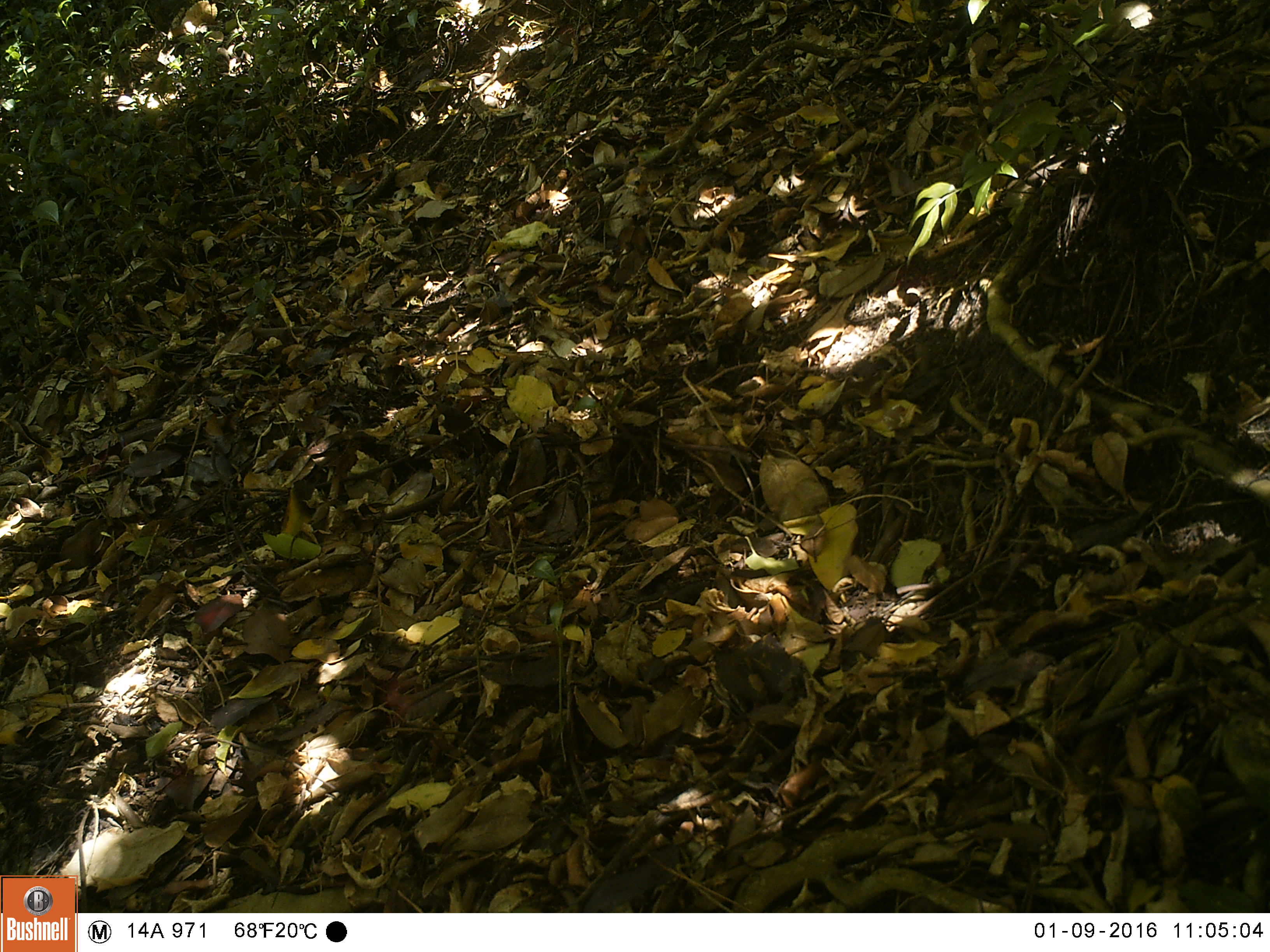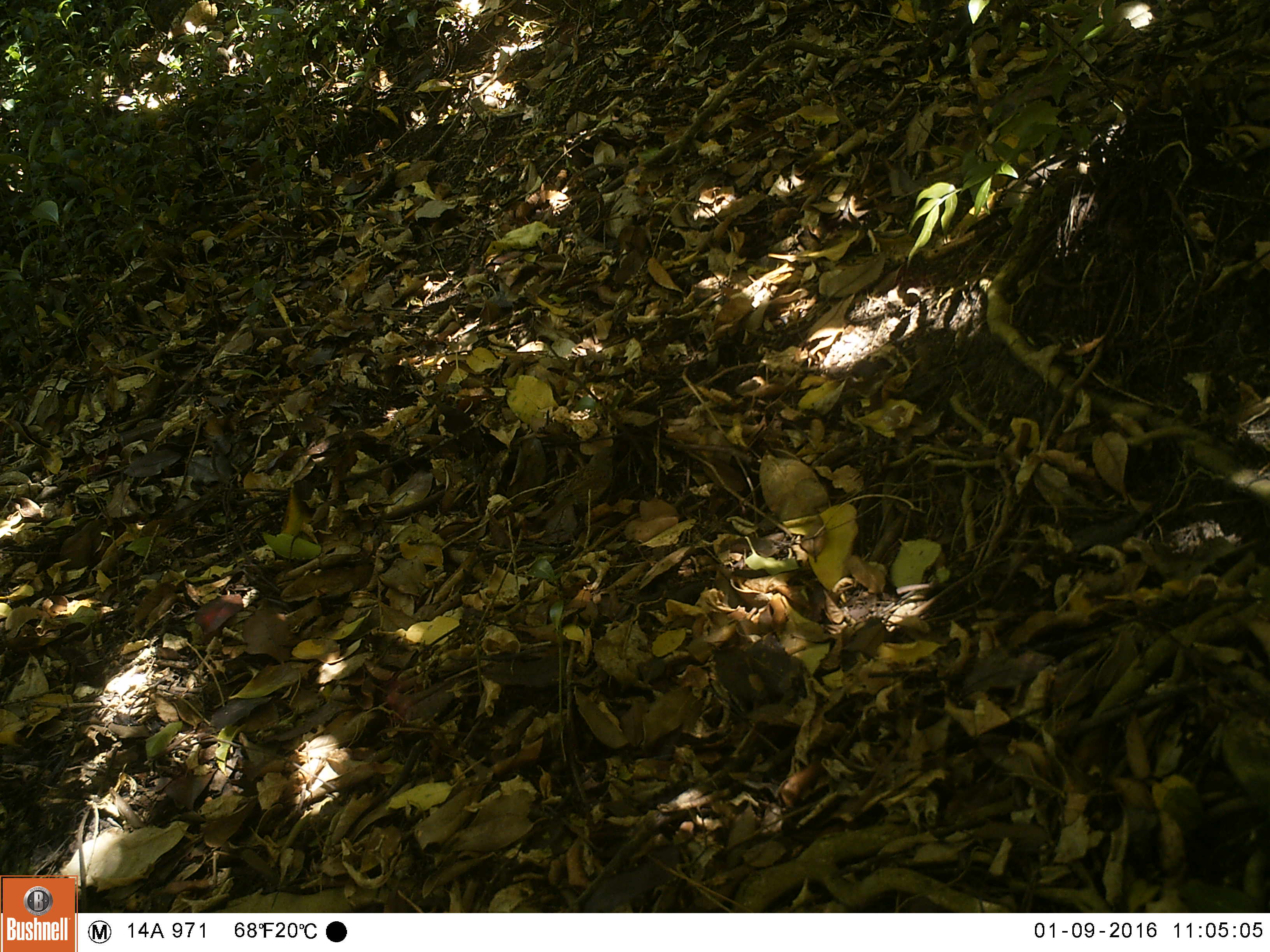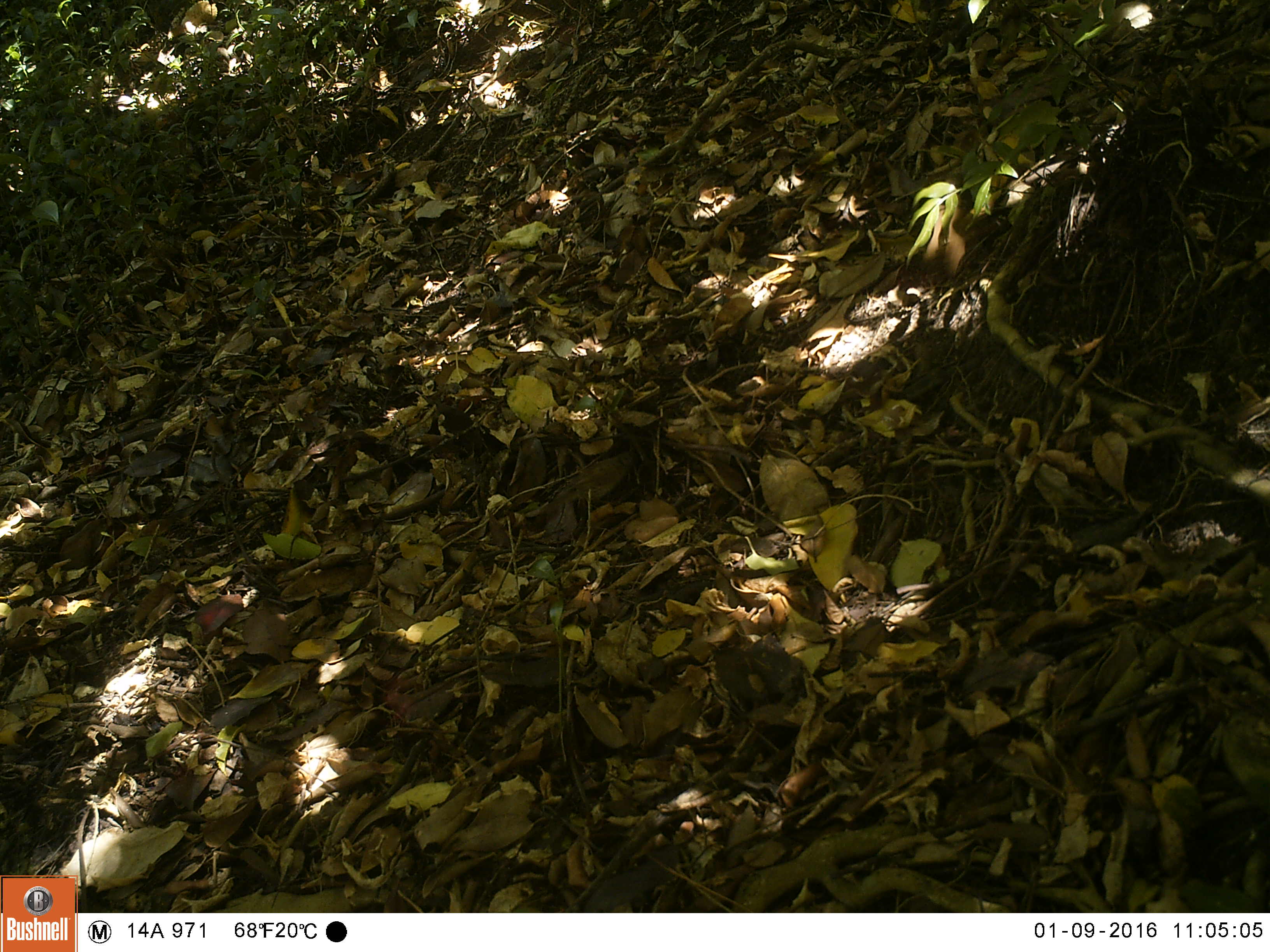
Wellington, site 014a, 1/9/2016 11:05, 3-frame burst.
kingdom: Animalia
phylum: Chordata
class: Aves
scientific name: Aves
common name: bird